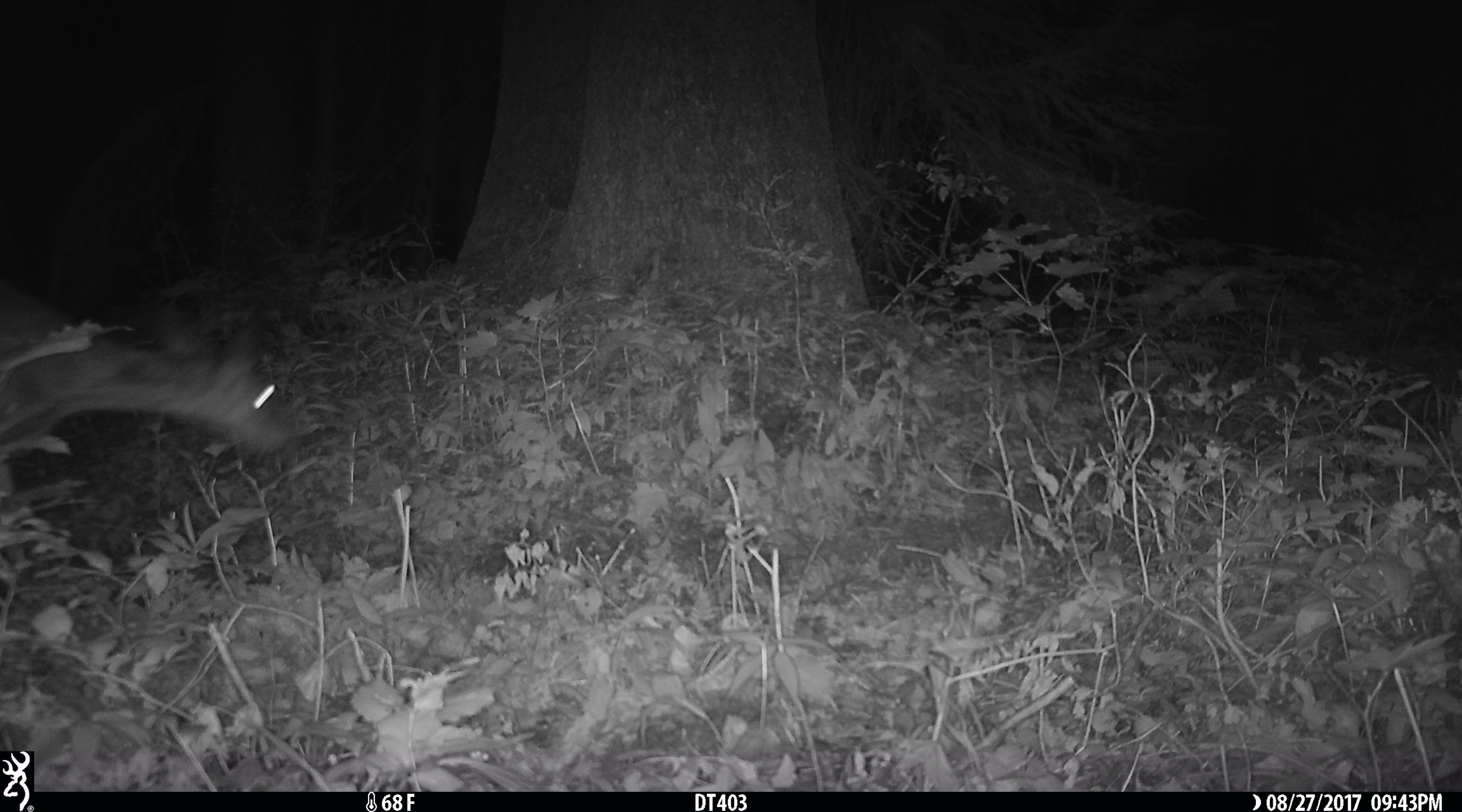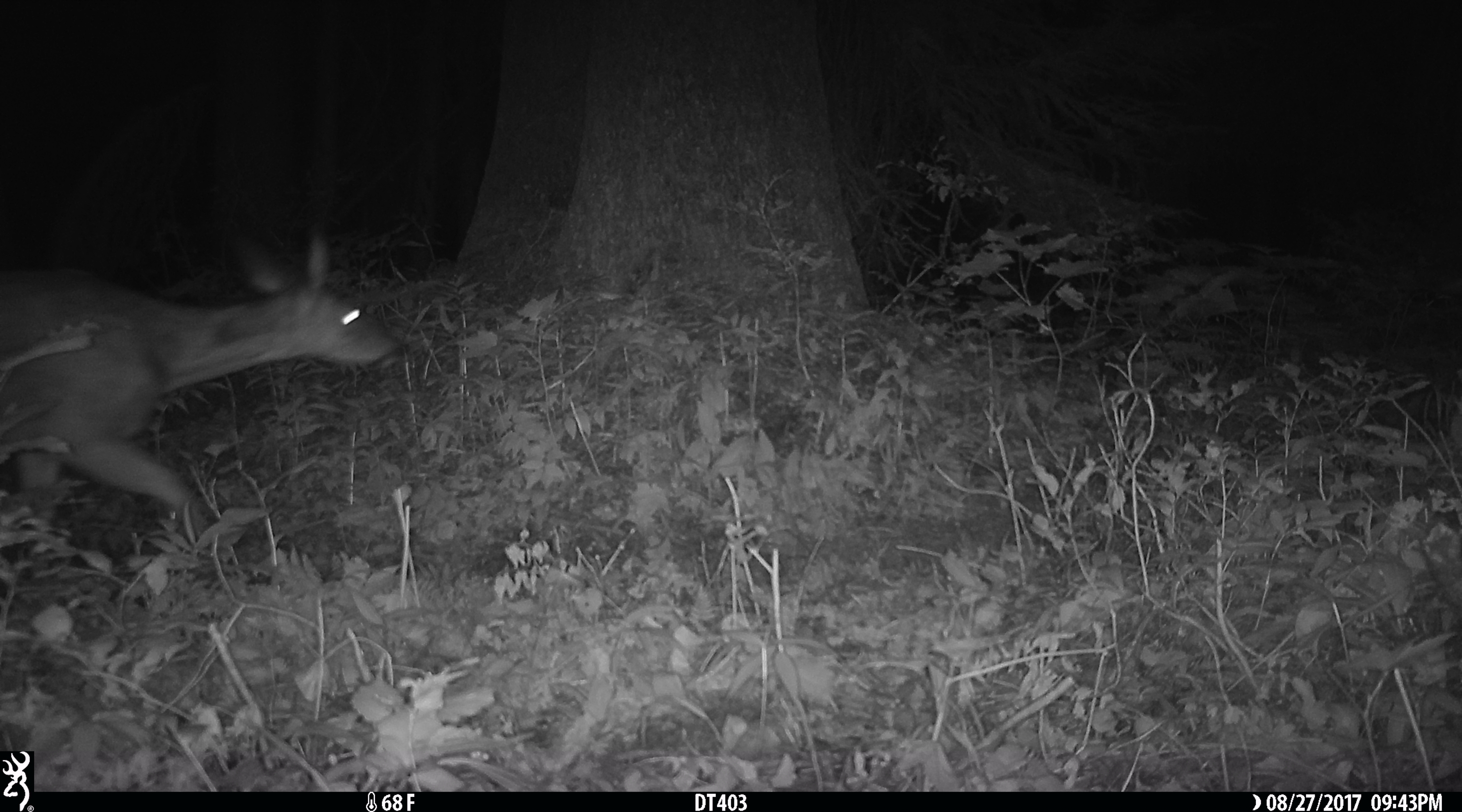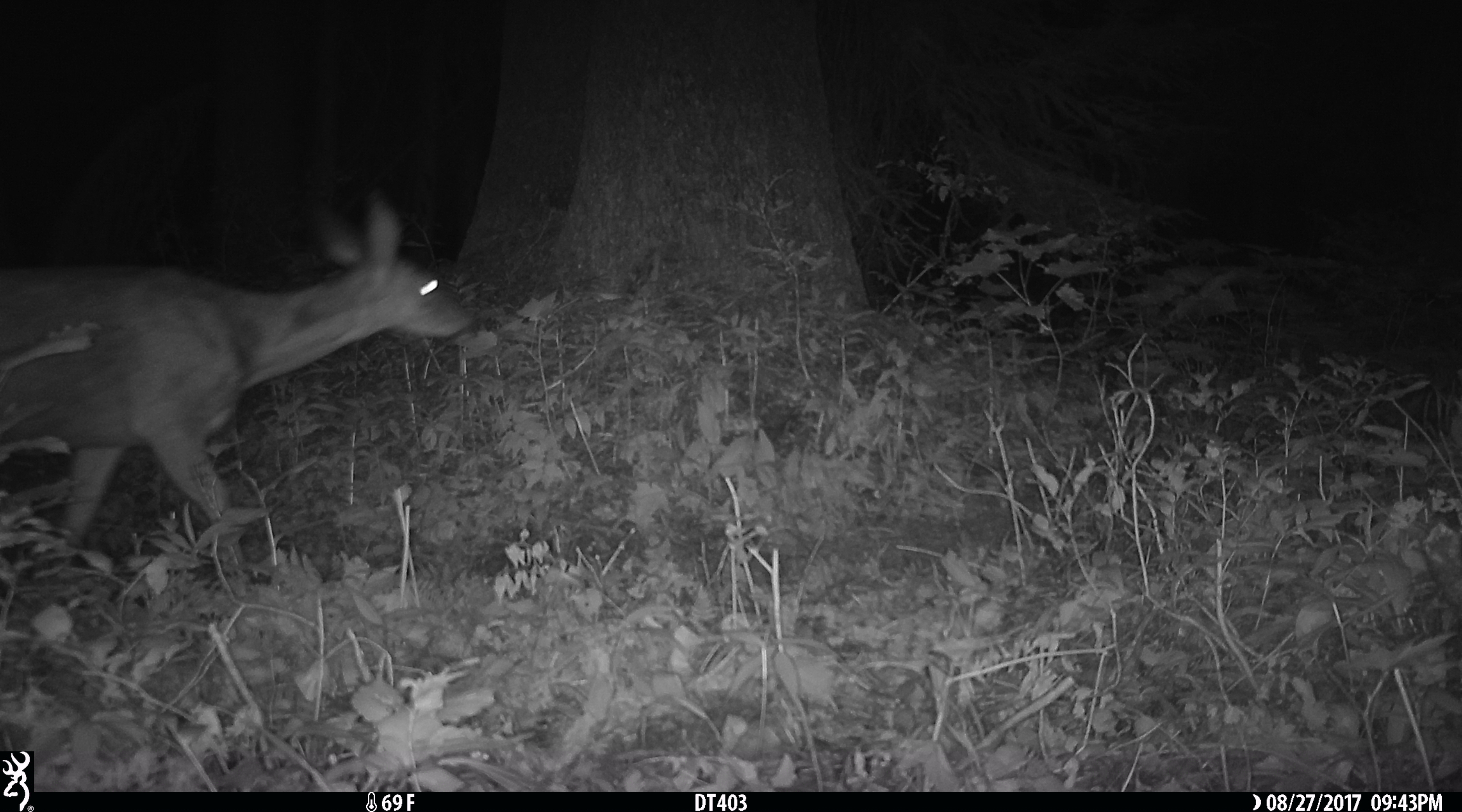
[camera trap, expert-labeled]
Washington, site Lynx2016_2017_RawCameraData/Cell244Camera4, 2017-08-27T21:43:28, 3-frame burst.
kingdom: Animalia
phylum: Chordata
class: Mammalia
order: Artiodactyla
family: Cervidae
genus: Odocoileus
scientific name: Odocoileus hemionus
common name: mule deer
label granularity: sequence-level